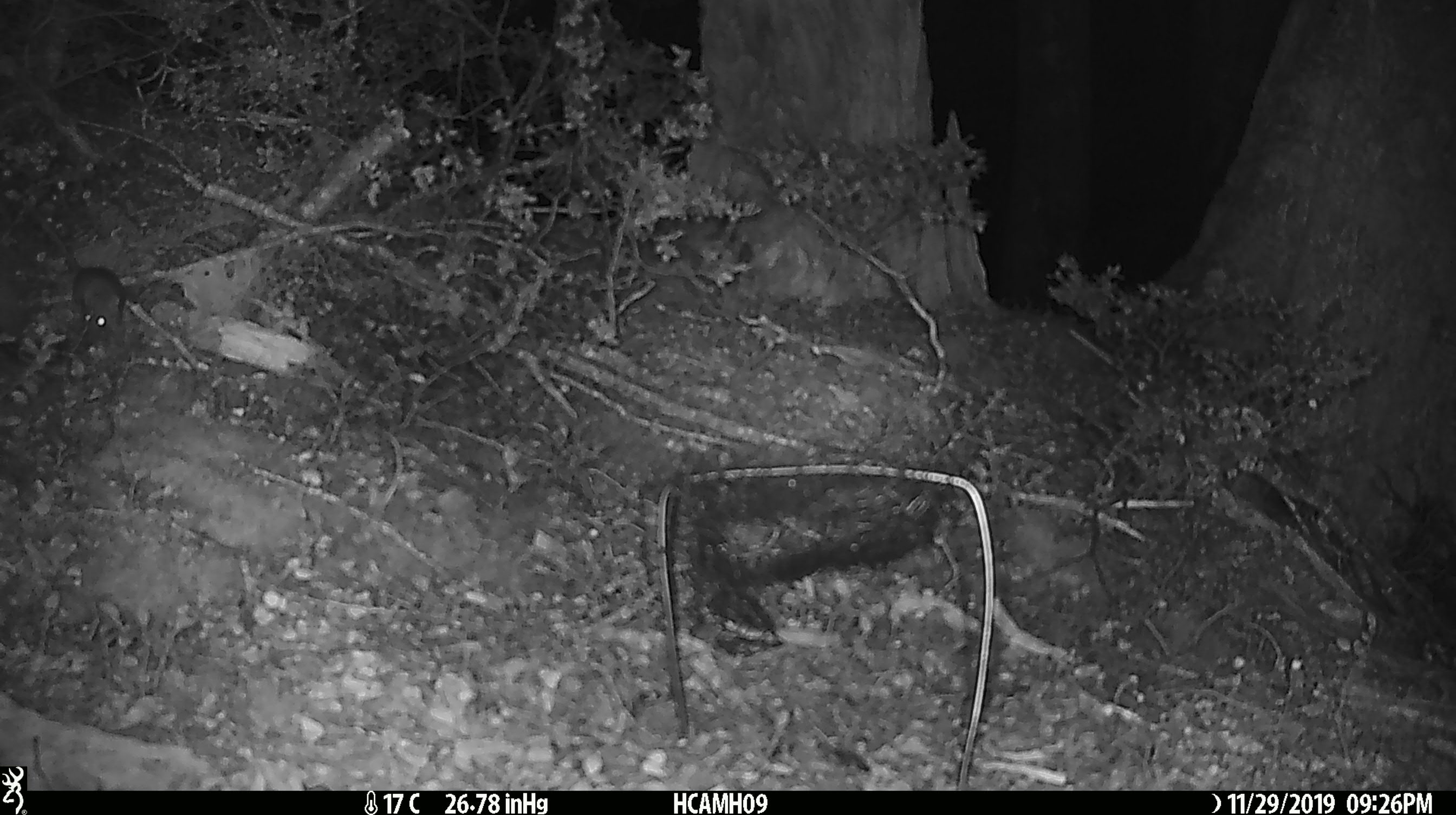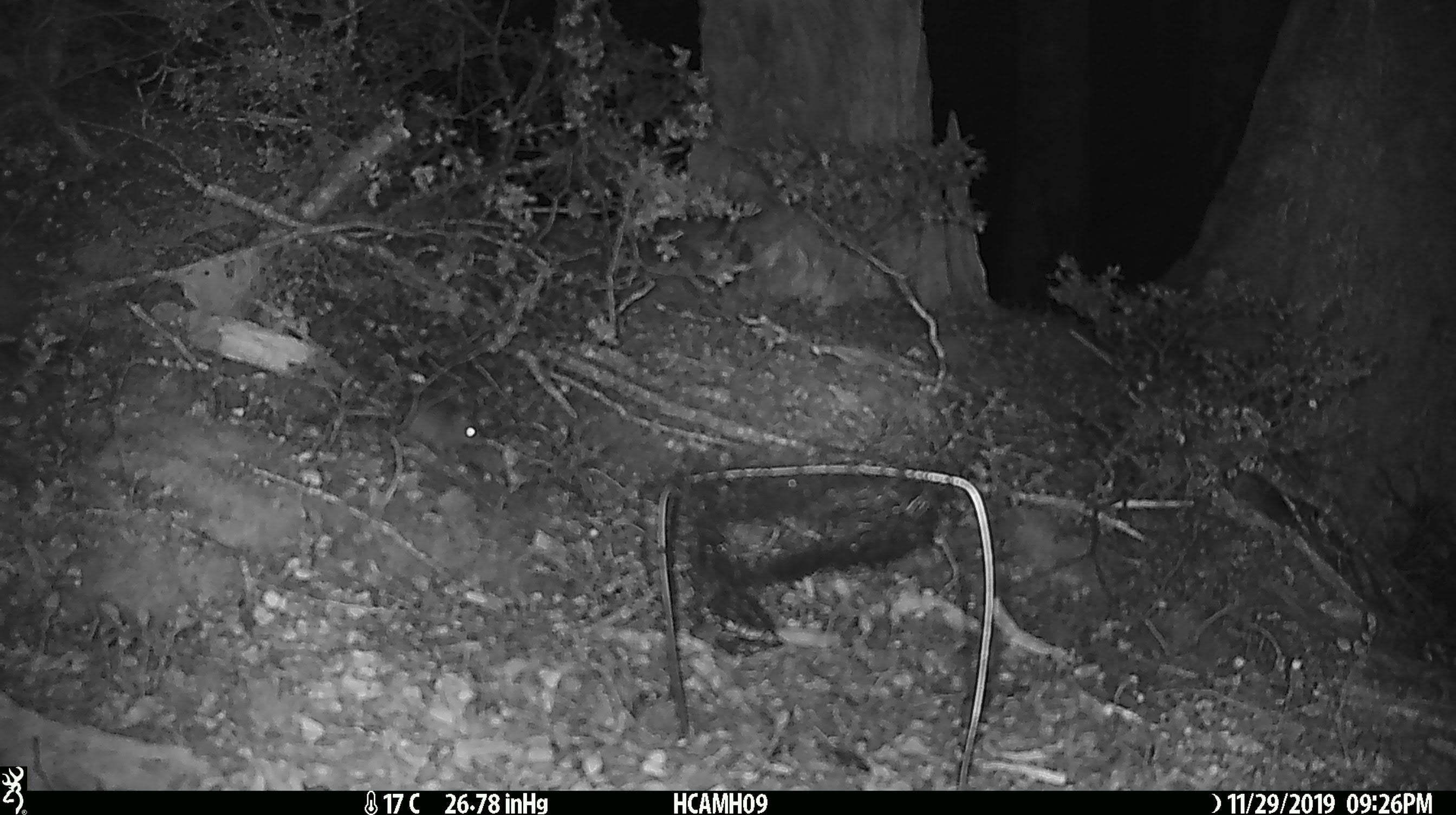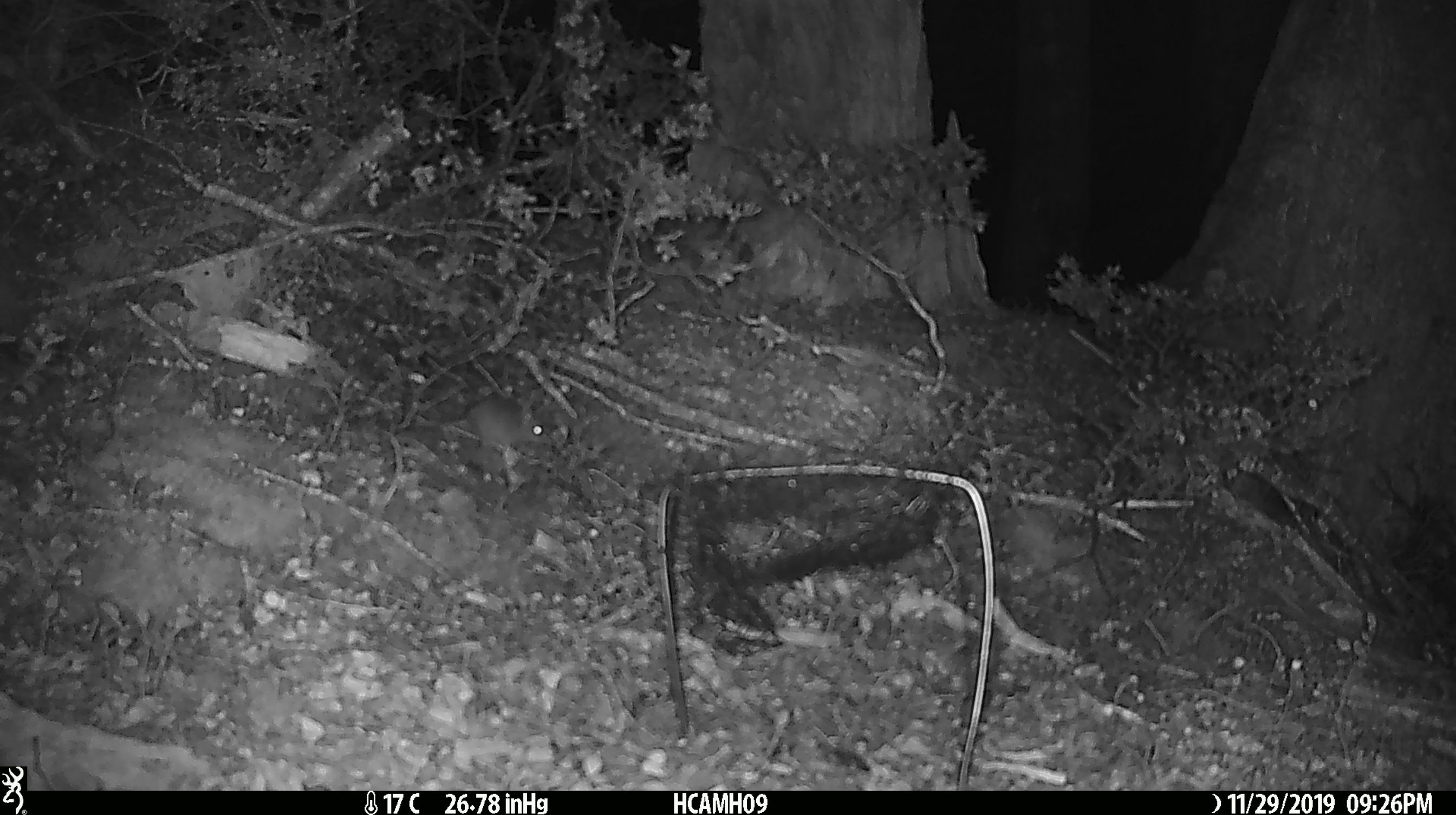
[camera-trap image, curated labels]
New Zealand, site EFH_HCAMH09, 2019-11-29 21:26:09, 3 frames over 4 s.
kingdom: Animalia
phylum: Chordata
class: Mammalia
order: Rodentia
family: Muridae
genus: Mus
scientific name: Mus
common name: mouse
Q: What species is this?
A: Mouse (Mus).